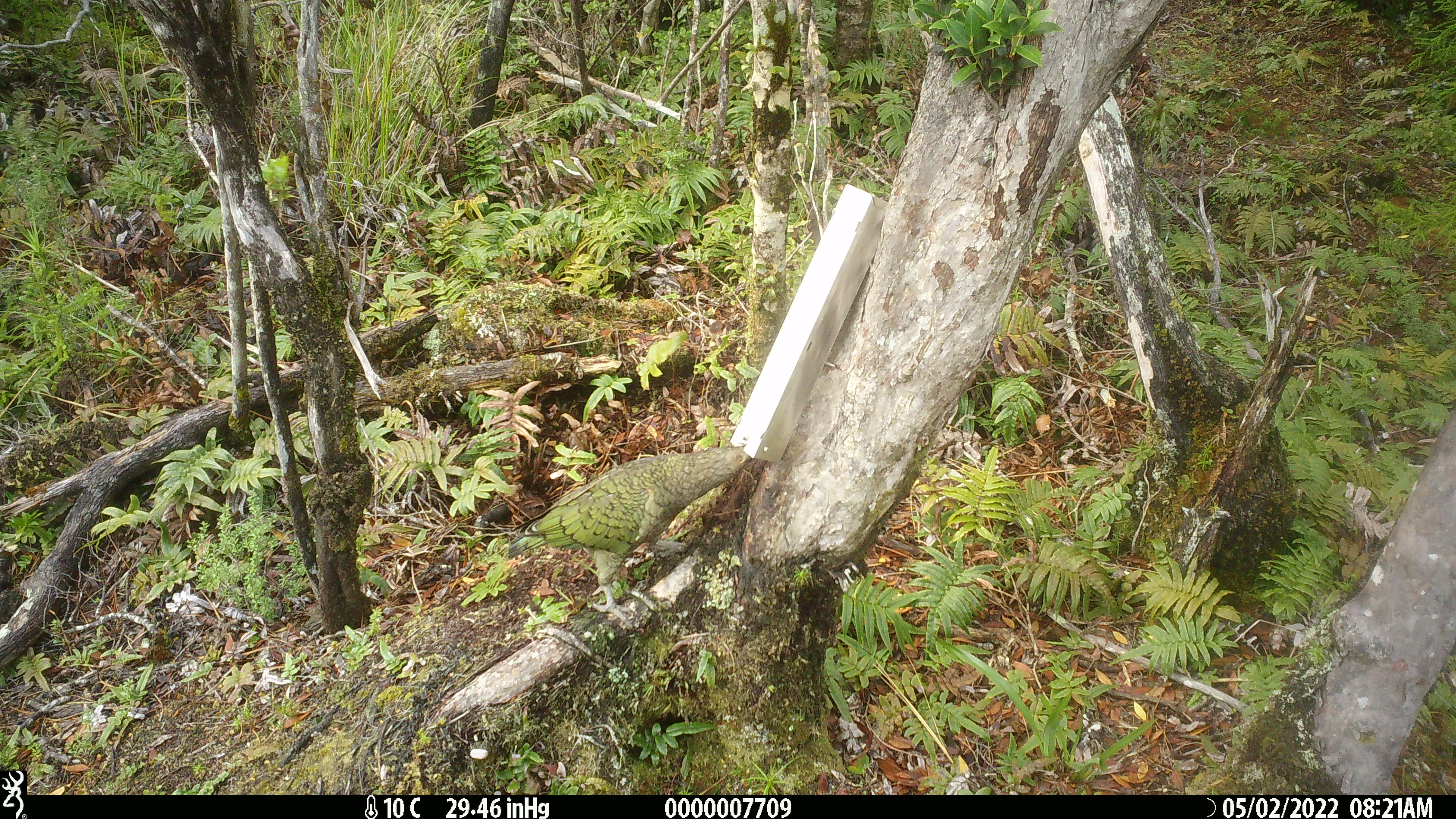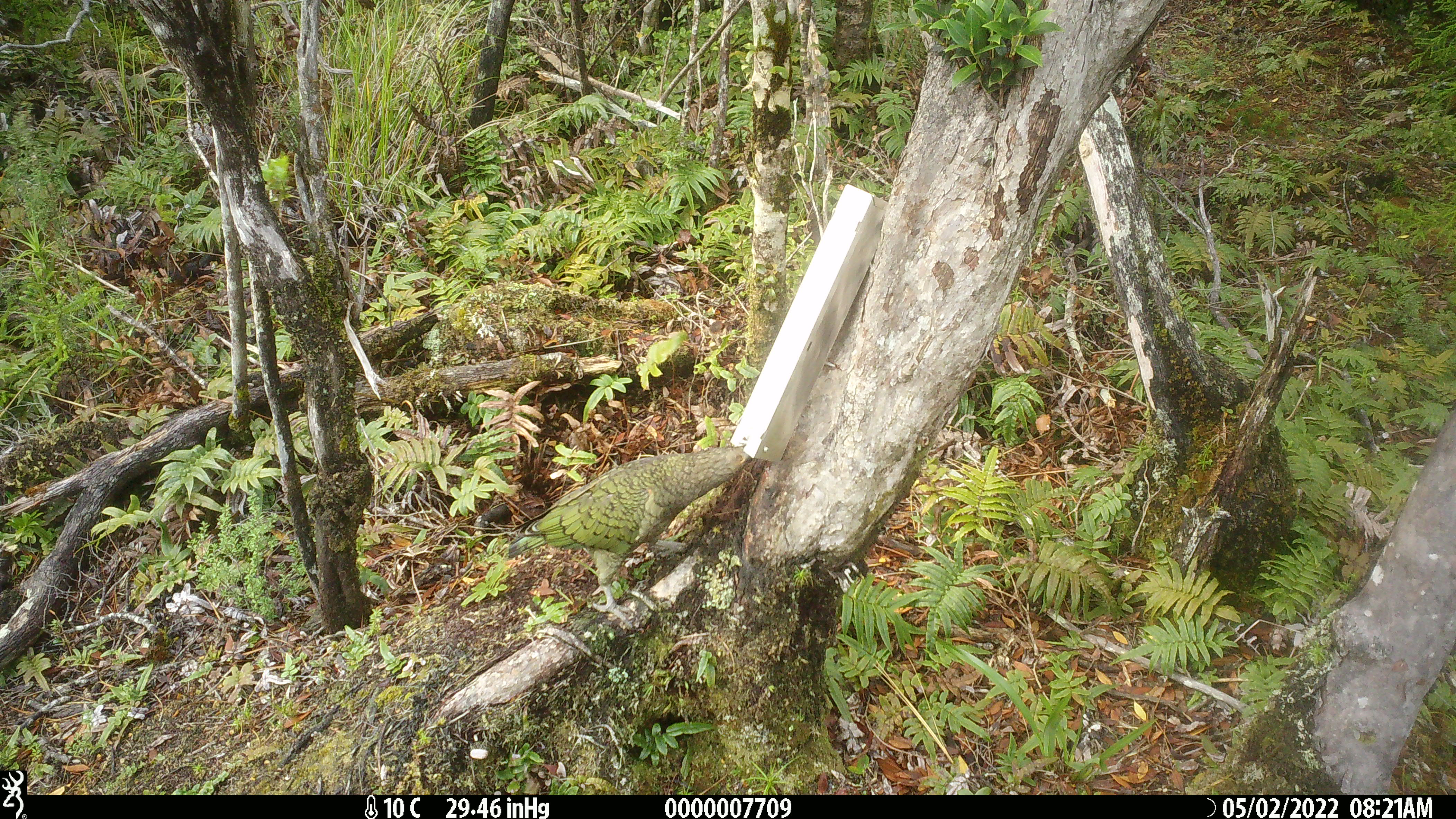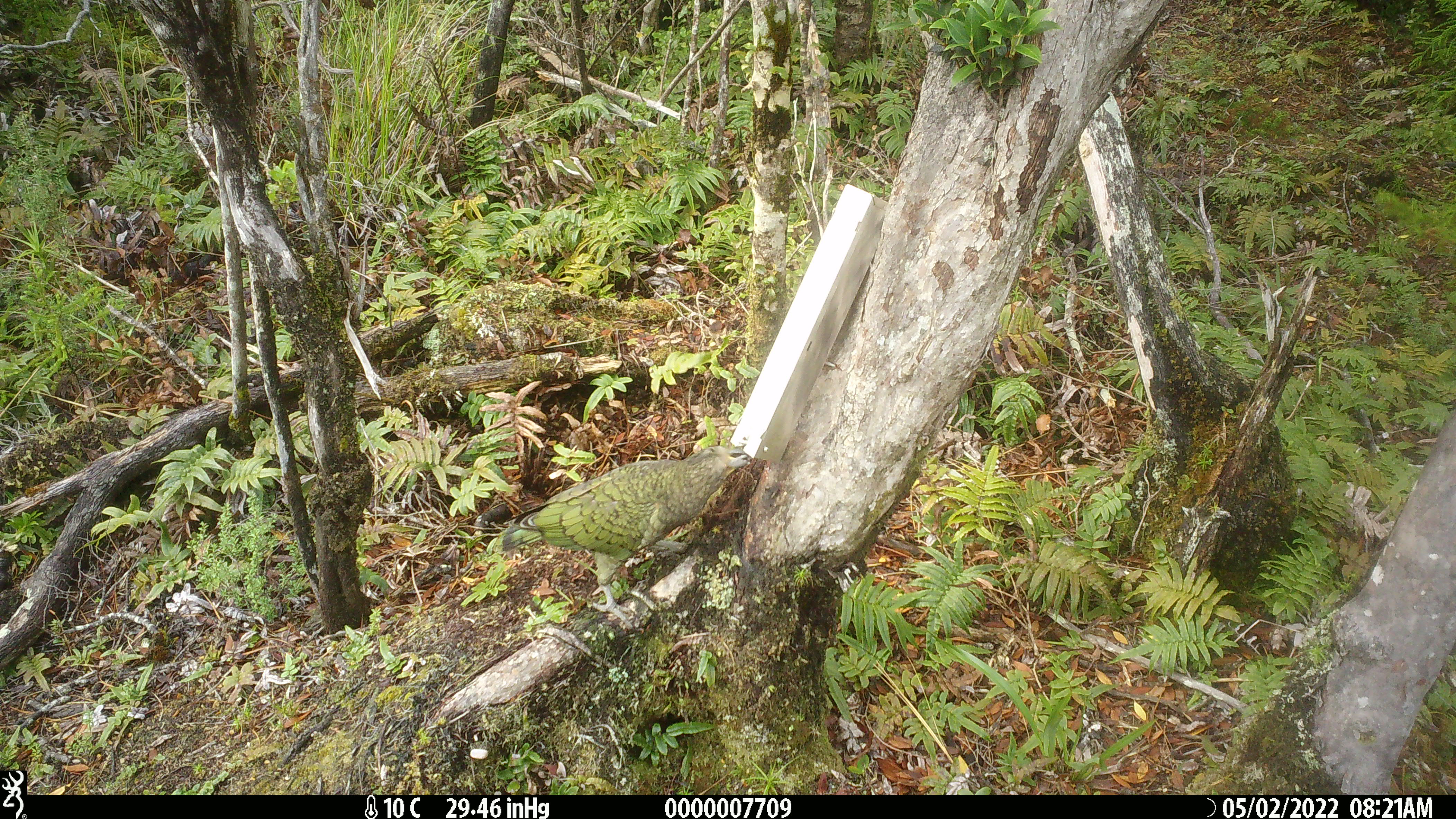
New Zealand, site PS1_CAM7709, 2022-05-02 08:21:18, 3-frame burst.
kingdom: Animalia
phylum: Chordata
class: Aves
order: Psittaciformes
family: Strigopidae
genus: Nestor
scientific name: Nestor notabilis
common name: kea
Kea (Nestor notabilis).